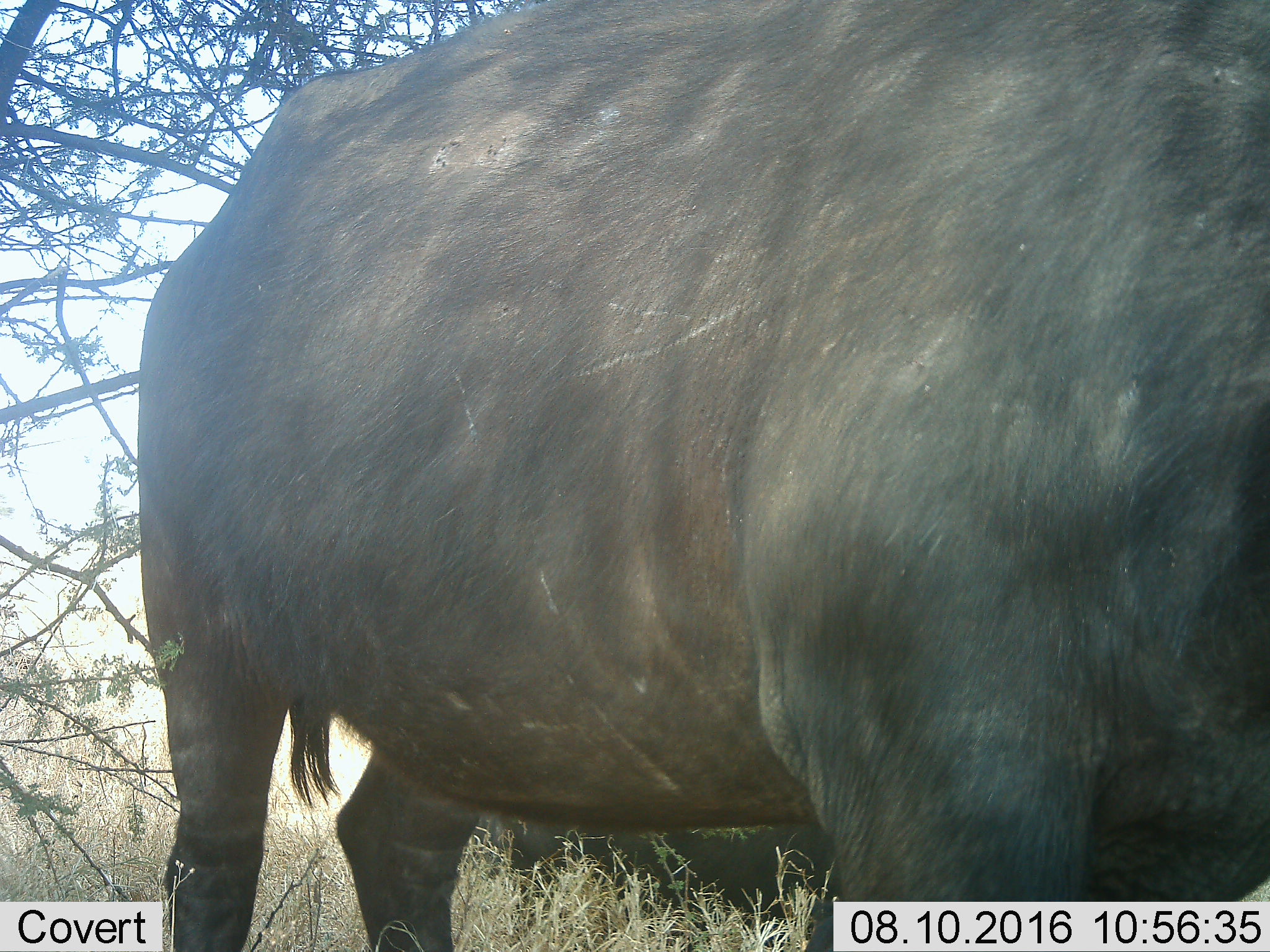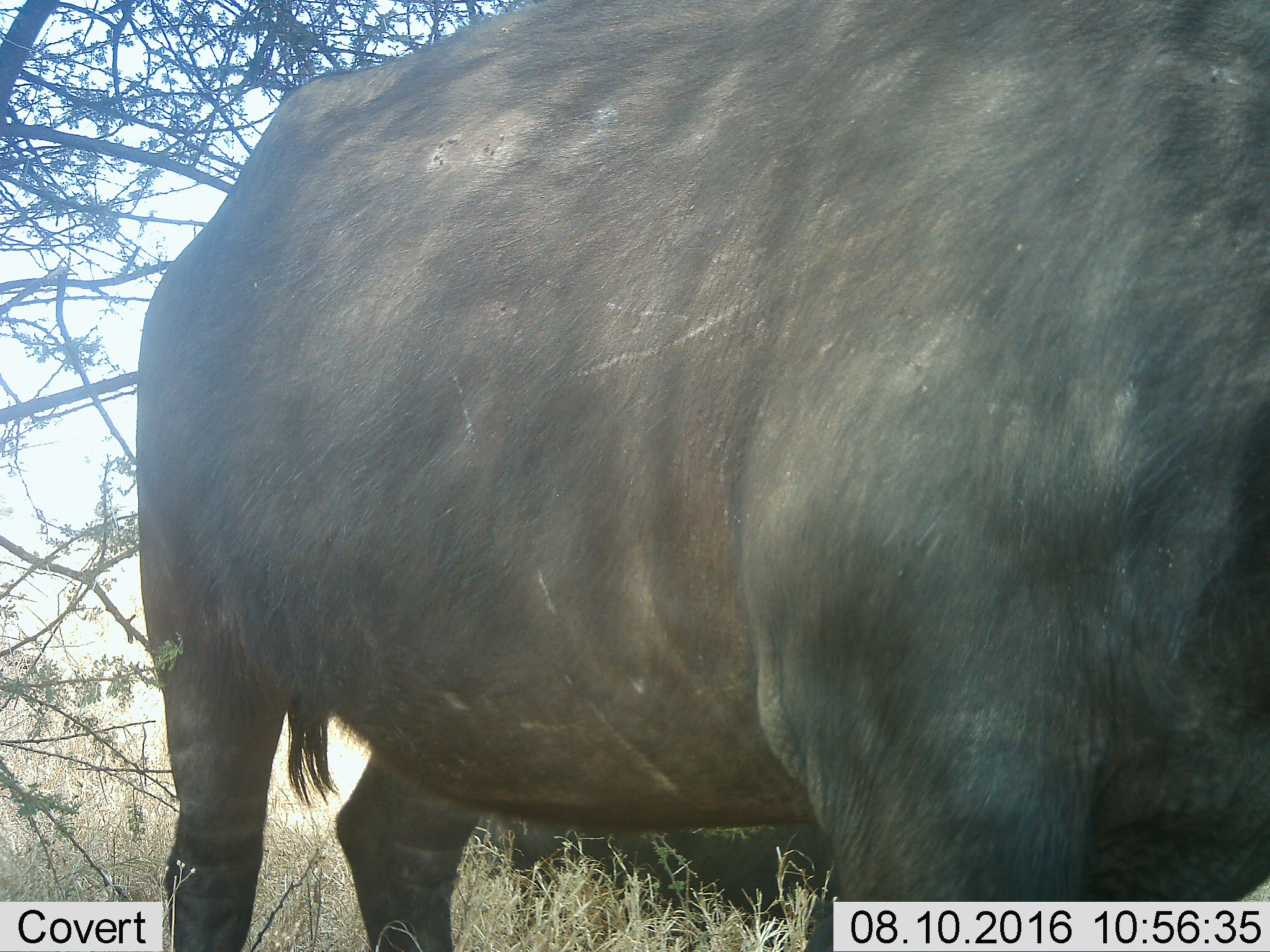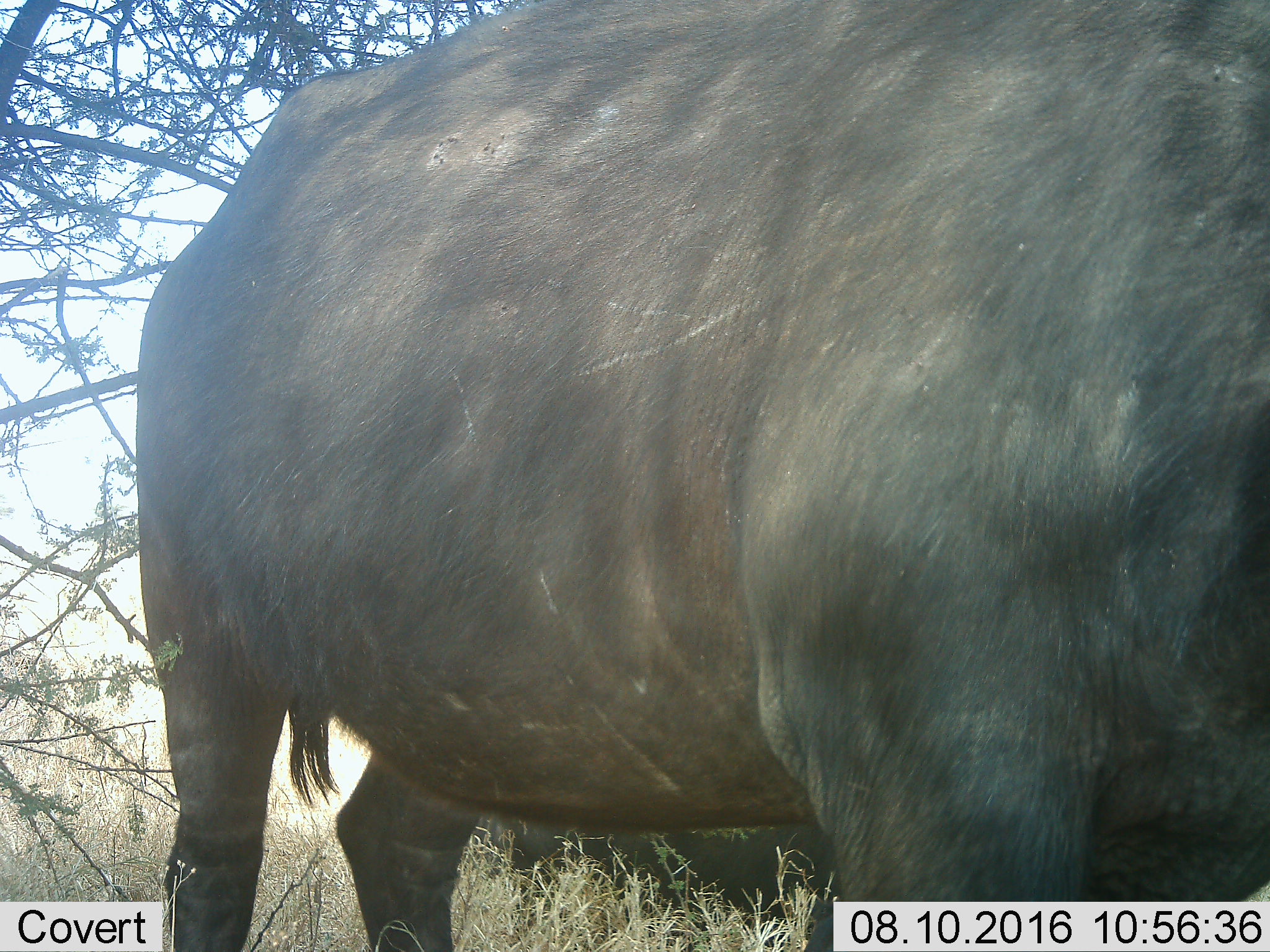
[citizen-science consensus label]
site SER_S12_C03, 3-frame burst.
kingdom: Animalia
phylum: Chordata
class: Mammalia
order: Artiodactyla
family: Bovidae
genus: Syncerus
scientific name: Syncerus caffer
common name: african buffalo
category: buffalo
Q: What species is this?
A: Buffalo (african buffalo) (Syncerus caffer).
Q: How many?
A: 2.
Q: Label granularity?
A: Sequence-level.